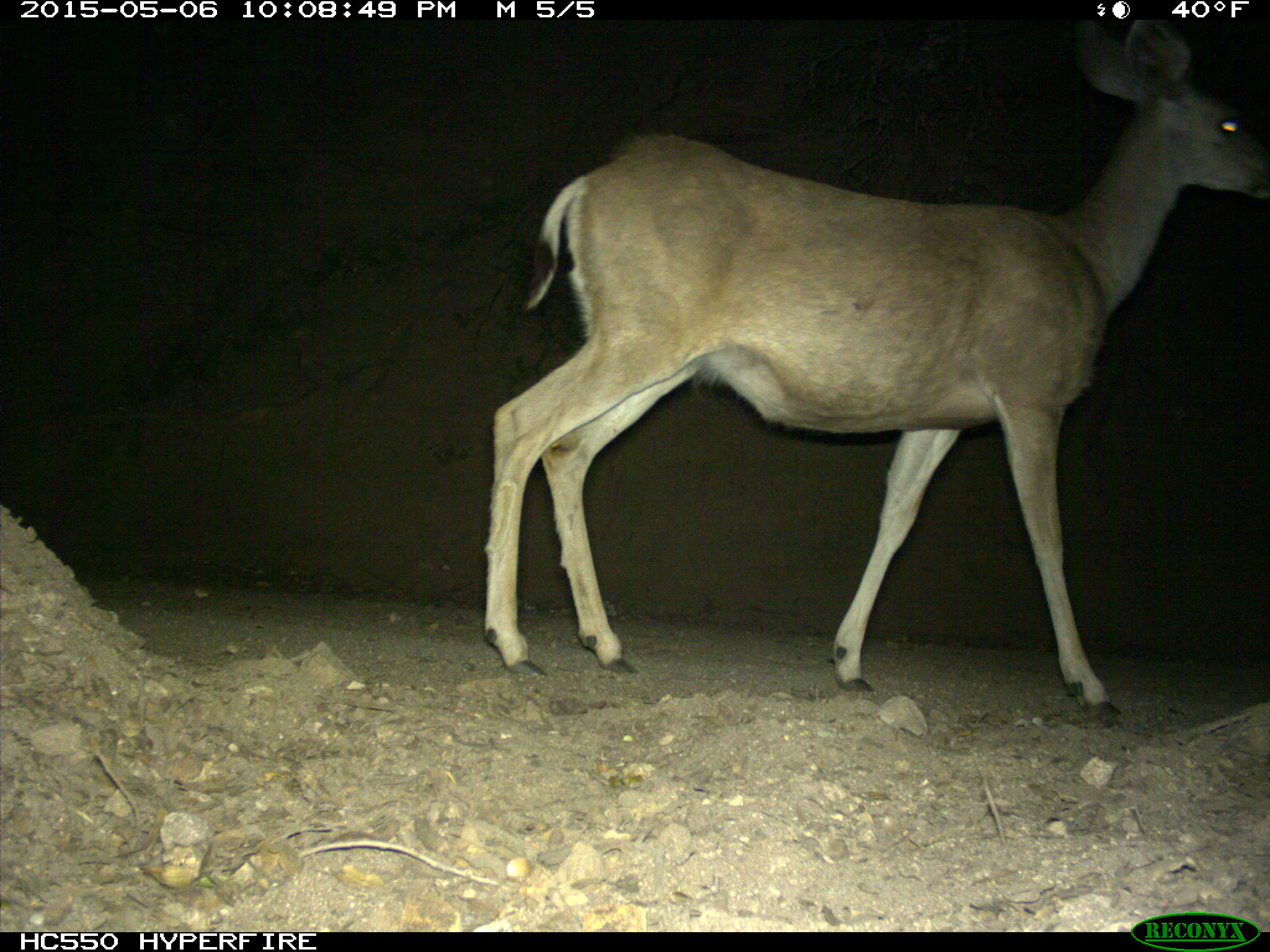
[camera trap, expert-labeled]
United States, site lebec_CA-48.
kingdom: Animalia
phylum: Chordata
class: Mammalia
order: Artiodactyla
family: Cervidae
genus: Odocoileus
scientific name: Odocoileus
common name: deer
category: unidentified deer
Unidentified deer (deer) (Odocoileus).